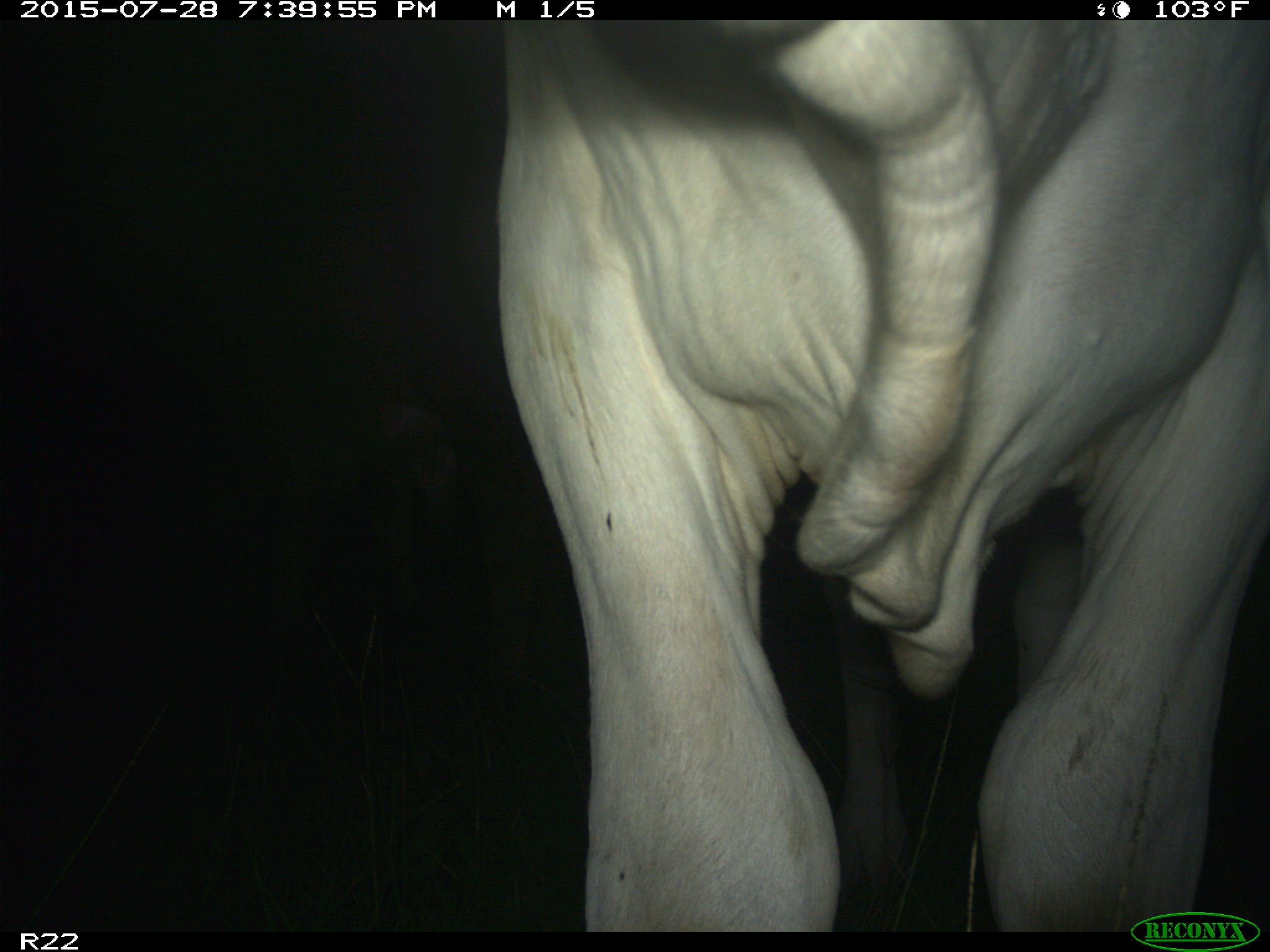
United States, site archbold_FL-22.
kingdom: Animalia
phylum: Chordata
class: Mammalia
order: Artiodactyla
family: Bovidae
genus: Bos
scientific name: Bos taurus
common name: domestic cow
Bos taurus (domestic cow).